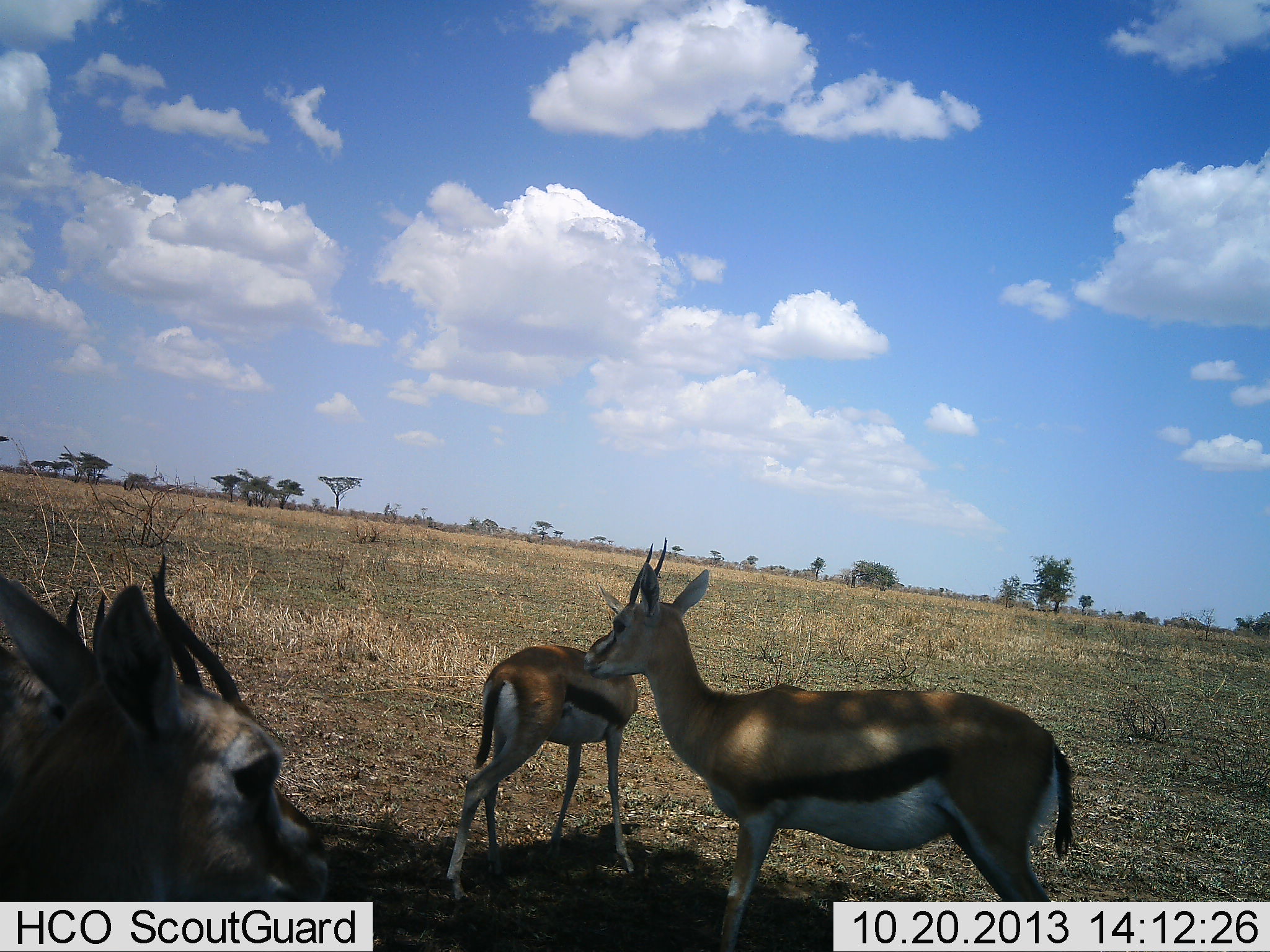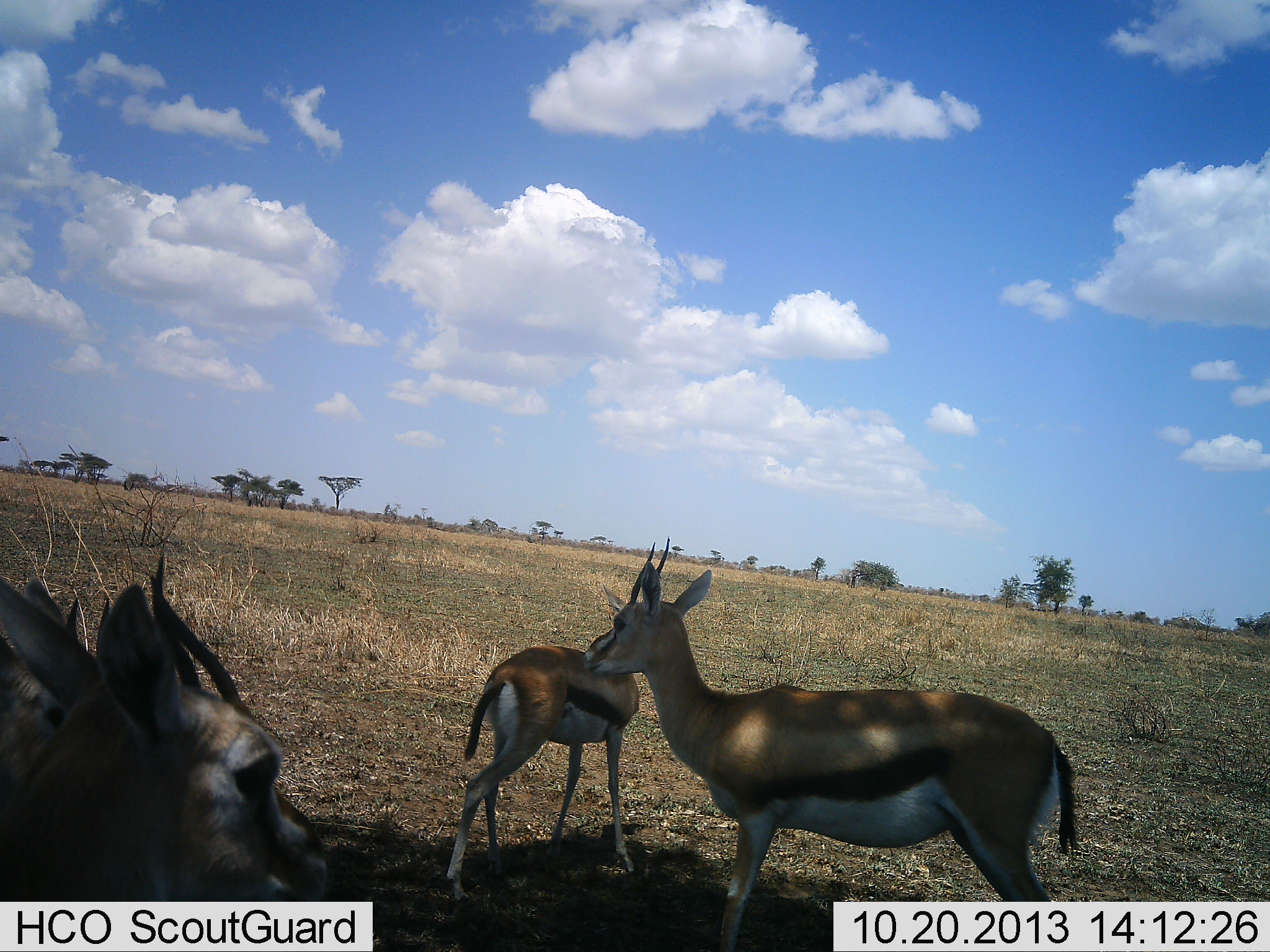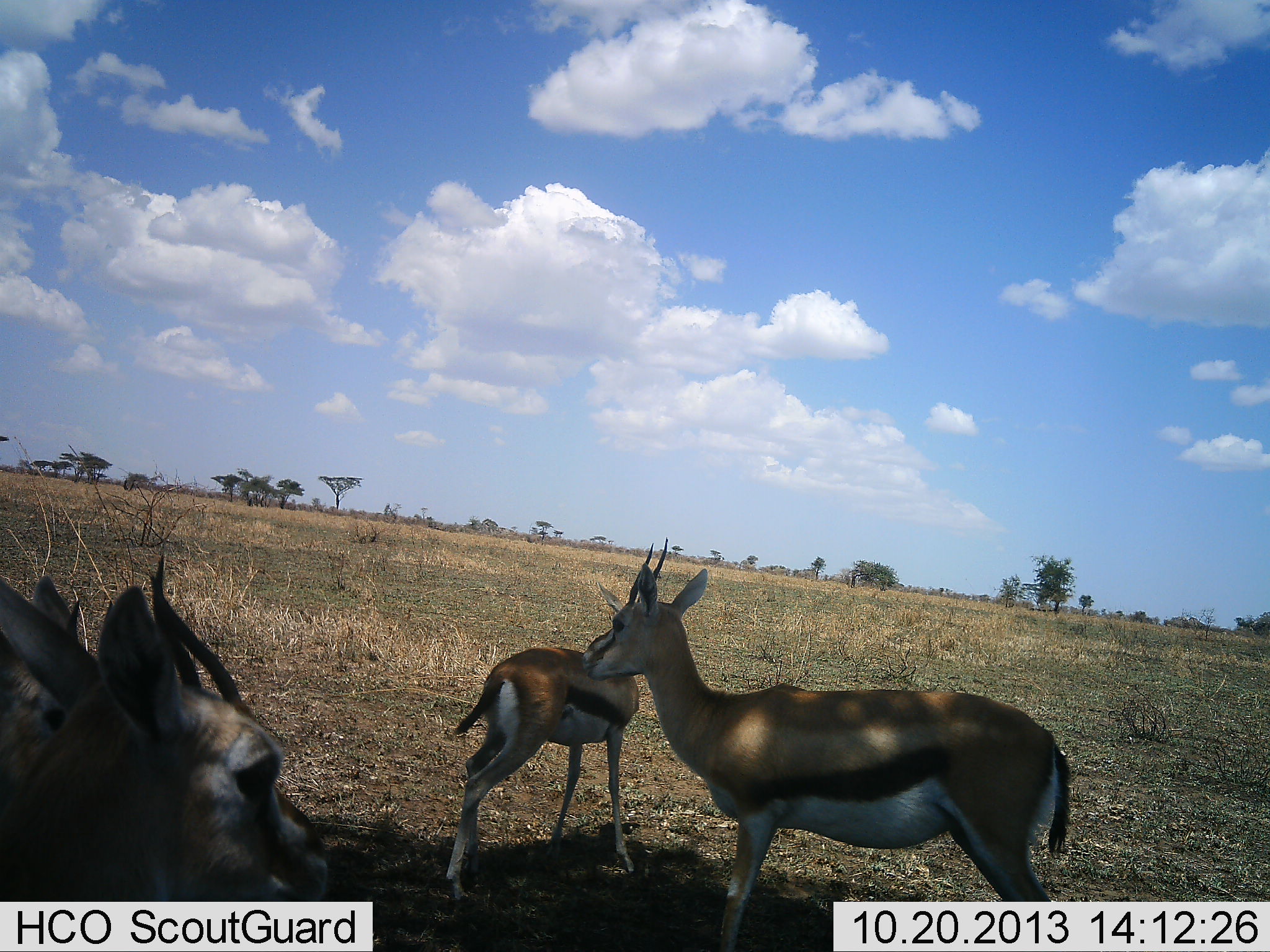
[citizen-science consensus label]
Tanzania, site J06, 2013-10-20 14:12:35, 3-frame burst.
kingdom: Animalia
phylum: Chordata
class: Mammalia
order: Artiodactyla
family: Bovidae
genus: Eudorcas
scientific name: Eudorcas thomsonii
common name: thomson's gazelle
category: gazellethomsons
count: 4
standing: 93%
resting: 43%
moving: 7%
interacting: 0%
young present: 0%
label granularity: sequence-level